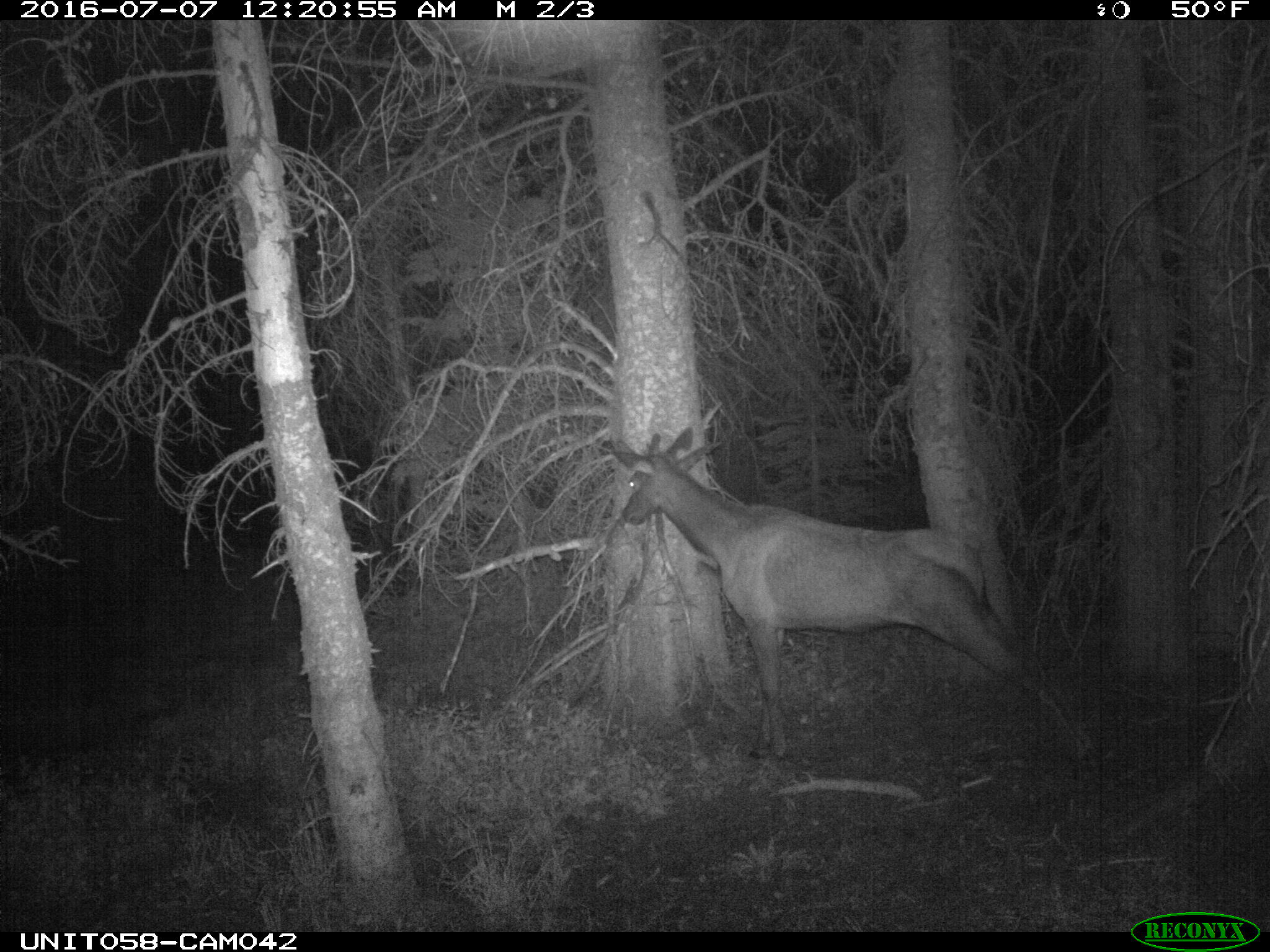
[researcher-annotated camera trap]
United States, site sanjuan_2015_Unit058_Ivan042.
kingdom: Animalia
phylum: Chordata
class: Mammalia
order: Artiodactyla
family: Cervidae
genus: Cervus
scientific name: Cervus elaphus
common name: red deer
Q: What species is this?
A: Cervus elaphus (red deer).